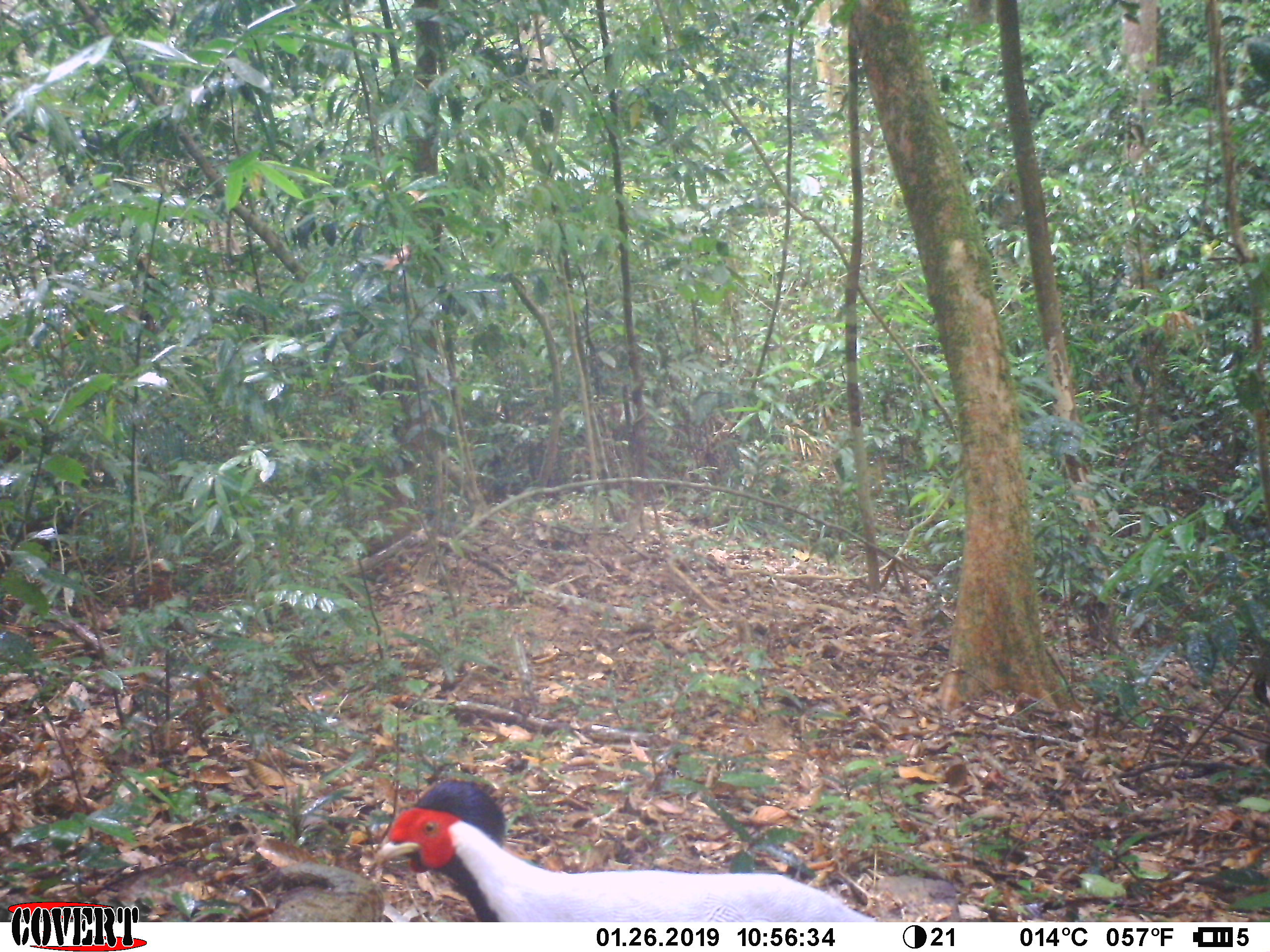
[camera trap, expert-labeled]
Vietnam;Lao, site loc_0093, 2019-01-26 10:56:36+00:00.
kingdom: Animalia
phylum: Chordata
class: Aves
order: Galliformes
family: Phasianidae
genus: Lophura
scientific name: Lophura nycthemera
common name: silver pheasant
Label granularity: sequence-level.